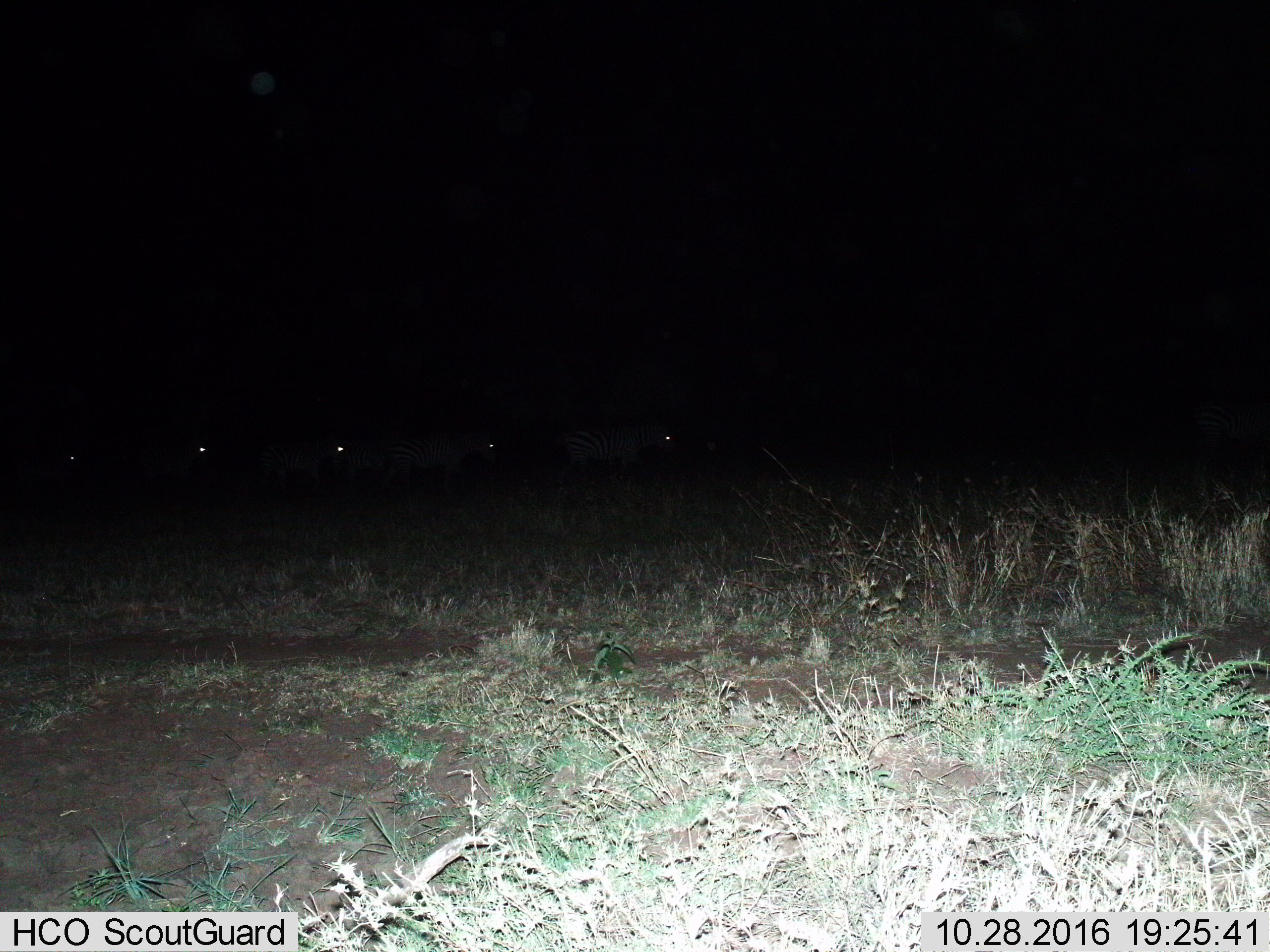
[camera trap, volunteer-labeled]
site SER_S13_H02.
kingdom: Animalia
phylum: Chordata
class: Mammalia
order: Perissodactyla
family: Equidae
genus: Equus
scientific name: Equus quagga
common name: plains zebra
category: zebraplains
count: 6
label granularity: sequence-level